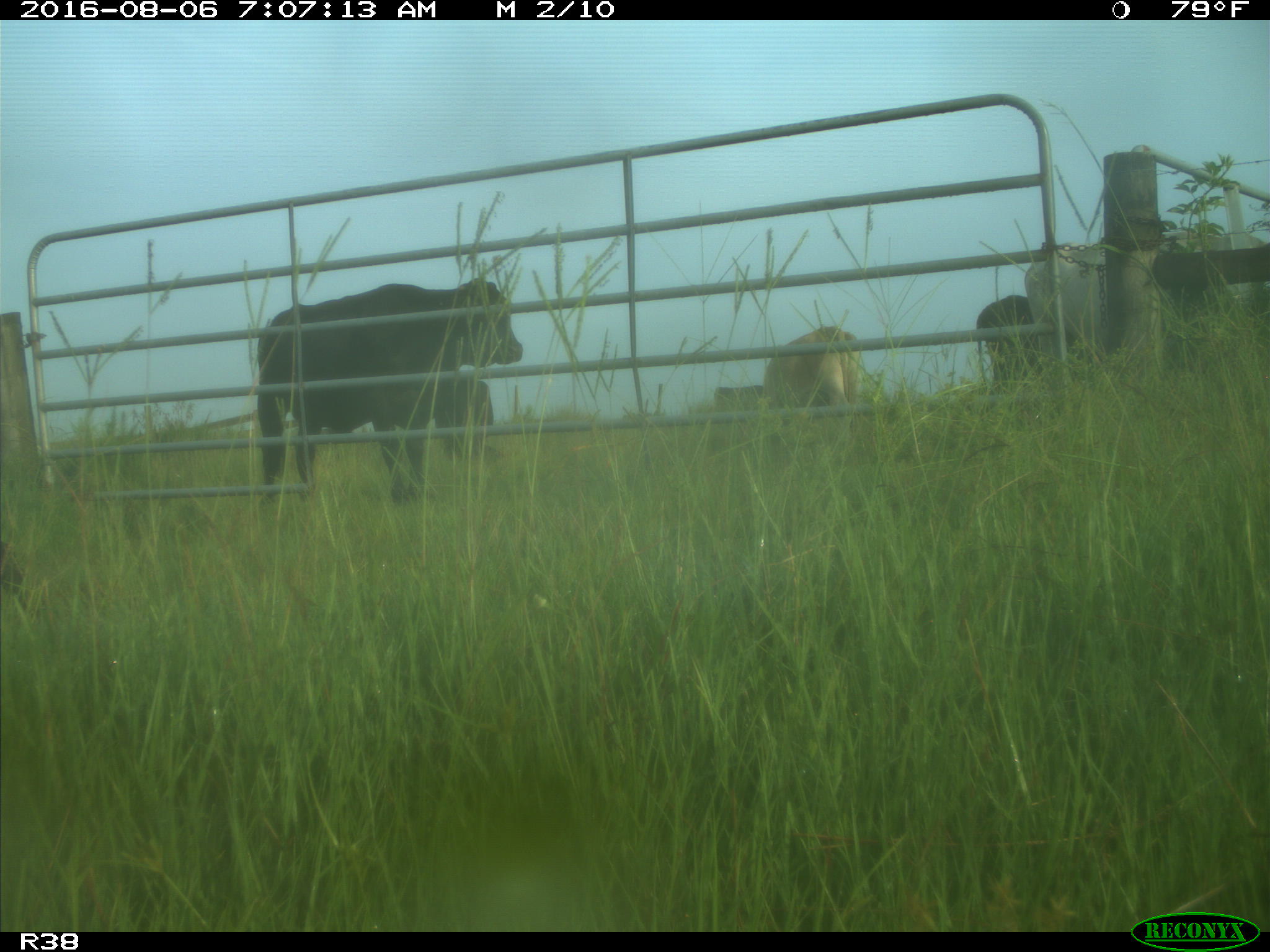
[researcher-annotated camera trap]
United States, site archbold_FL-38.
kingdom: Animalia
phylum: Chordata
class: Mammalia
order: Artiodactyla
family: Bovidae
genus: Bos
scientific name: Bos taurus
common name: domestic cow